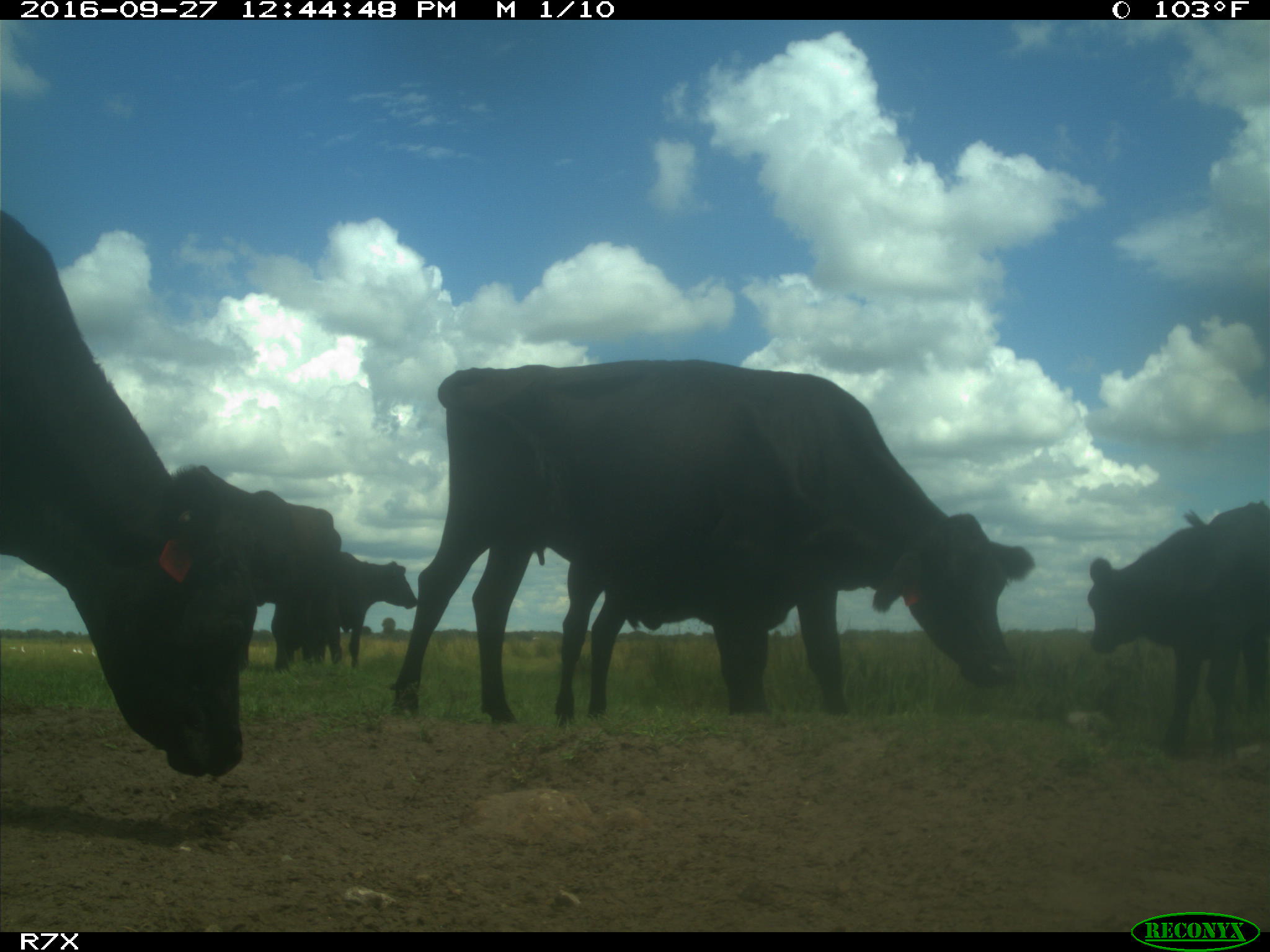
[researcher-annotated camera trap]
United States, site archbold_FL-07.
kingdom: Animalia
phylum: Chordata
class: Mammalia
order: Artiodactyla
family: Bovidae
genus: Bos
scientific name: Bos taurus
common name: domestic cow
Bos taurus (domestic cow).